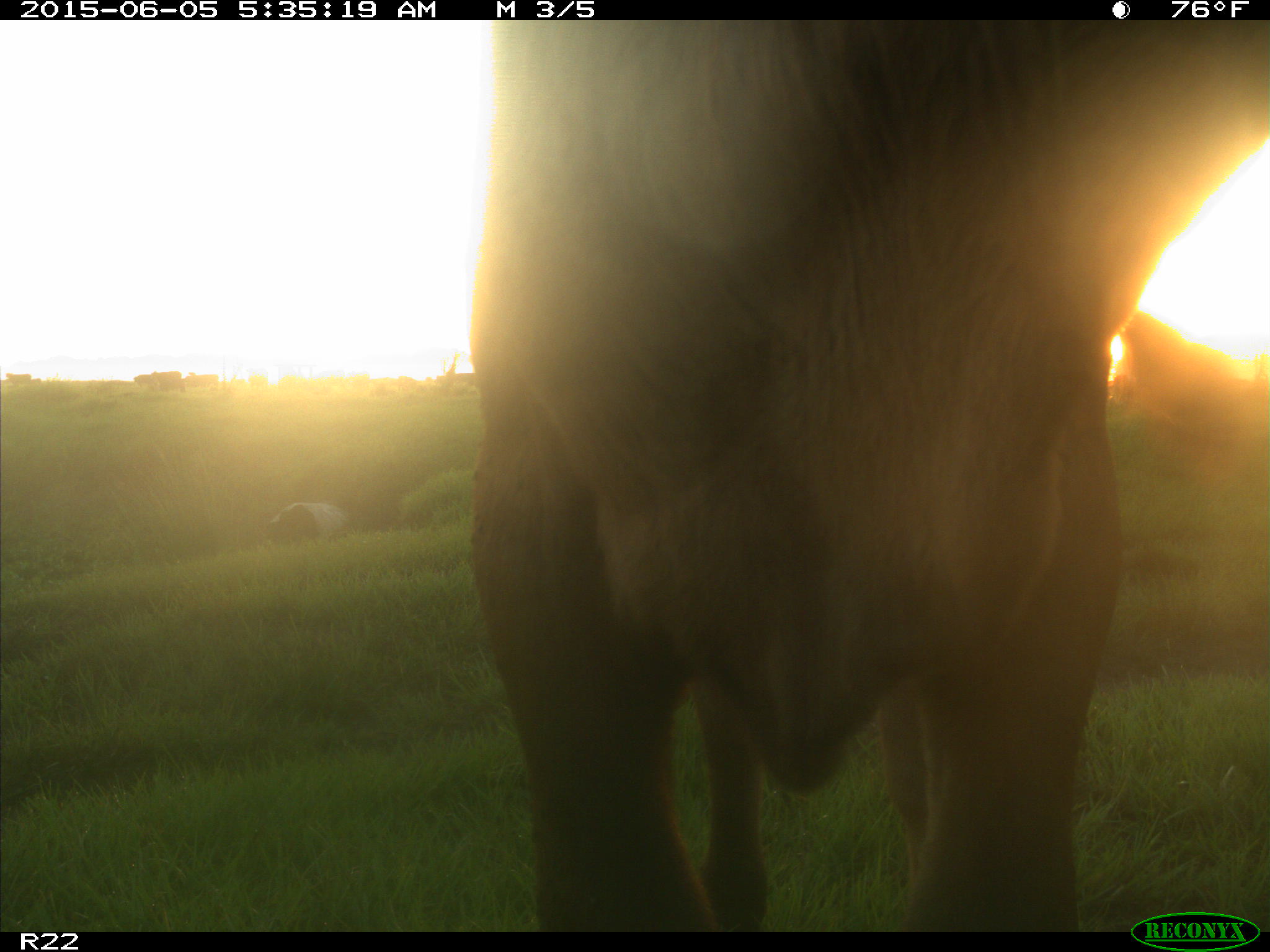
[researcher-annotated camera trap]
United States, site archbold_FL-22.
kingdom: Animalia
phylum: Chordata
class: Mammalia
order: Artiodactyla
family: Bovidae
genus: Bos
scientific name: Bos taurus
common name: domestic cow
Bos taurus (domestic cow).